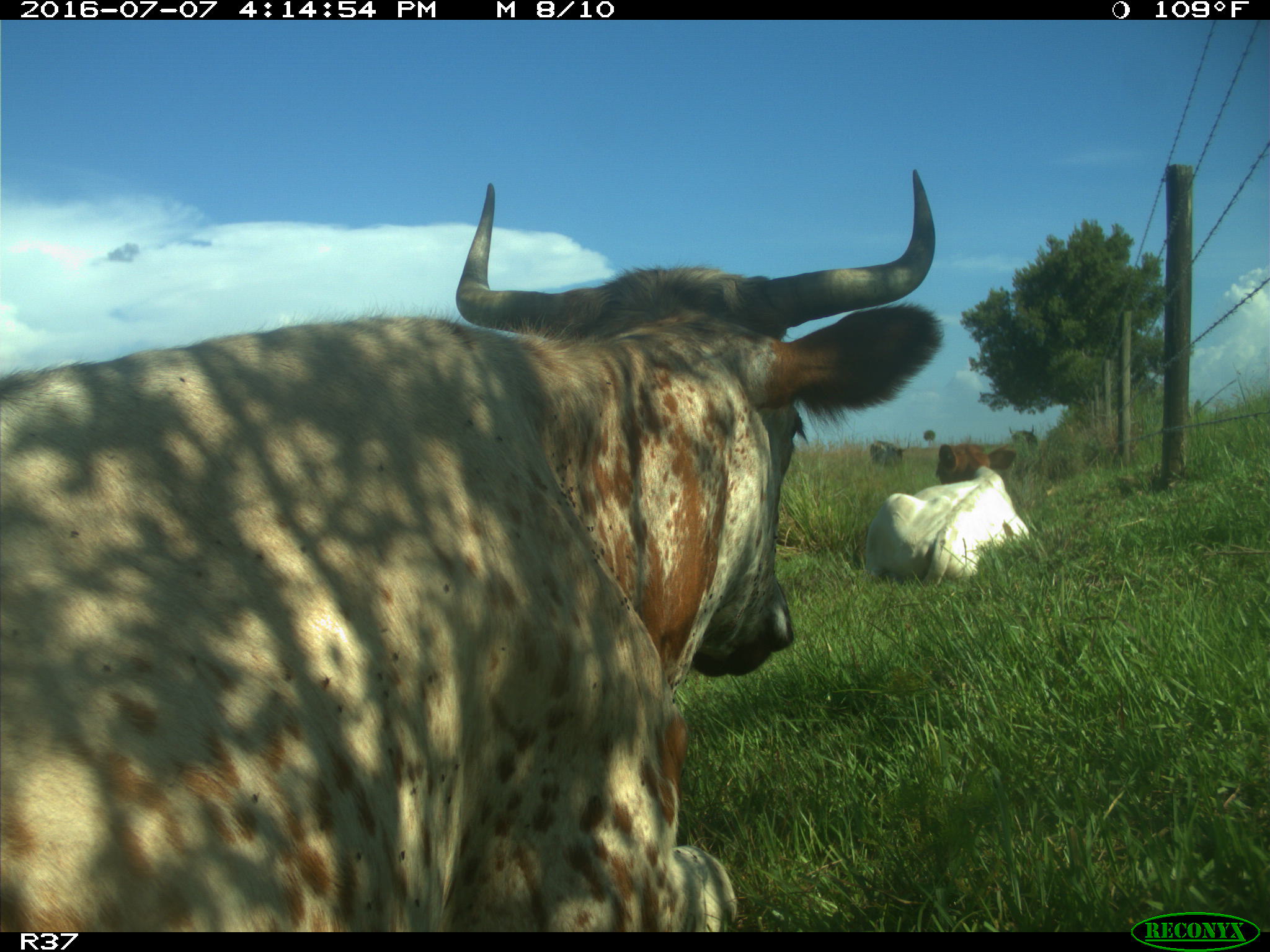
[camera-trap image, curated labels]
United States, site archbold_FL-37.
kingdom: Animalia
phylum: Chordata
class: Mammalia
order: Artiodactyla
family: Bovidae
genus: Bos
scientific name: Bos taurus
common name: domestic cow